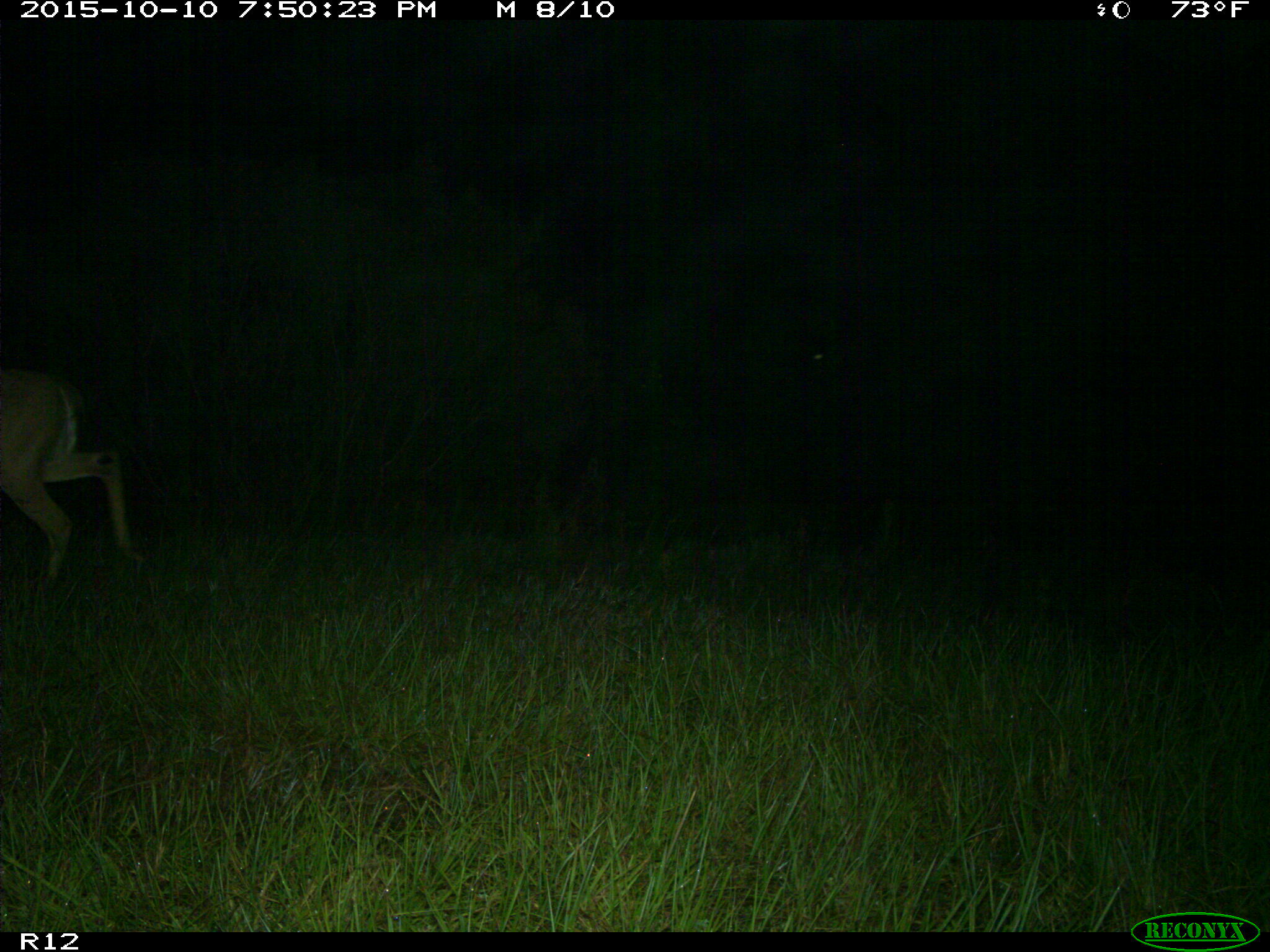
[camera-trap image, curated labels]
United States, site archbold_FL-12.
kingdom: Animalia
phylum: Chordata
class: Mammalia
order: Artiodactyla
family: Cervidae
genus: Odocoileus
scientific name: Odocoileus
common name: deer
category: unidentified deer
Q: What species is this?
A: Unidentified deer (deer) (Odocoileus).